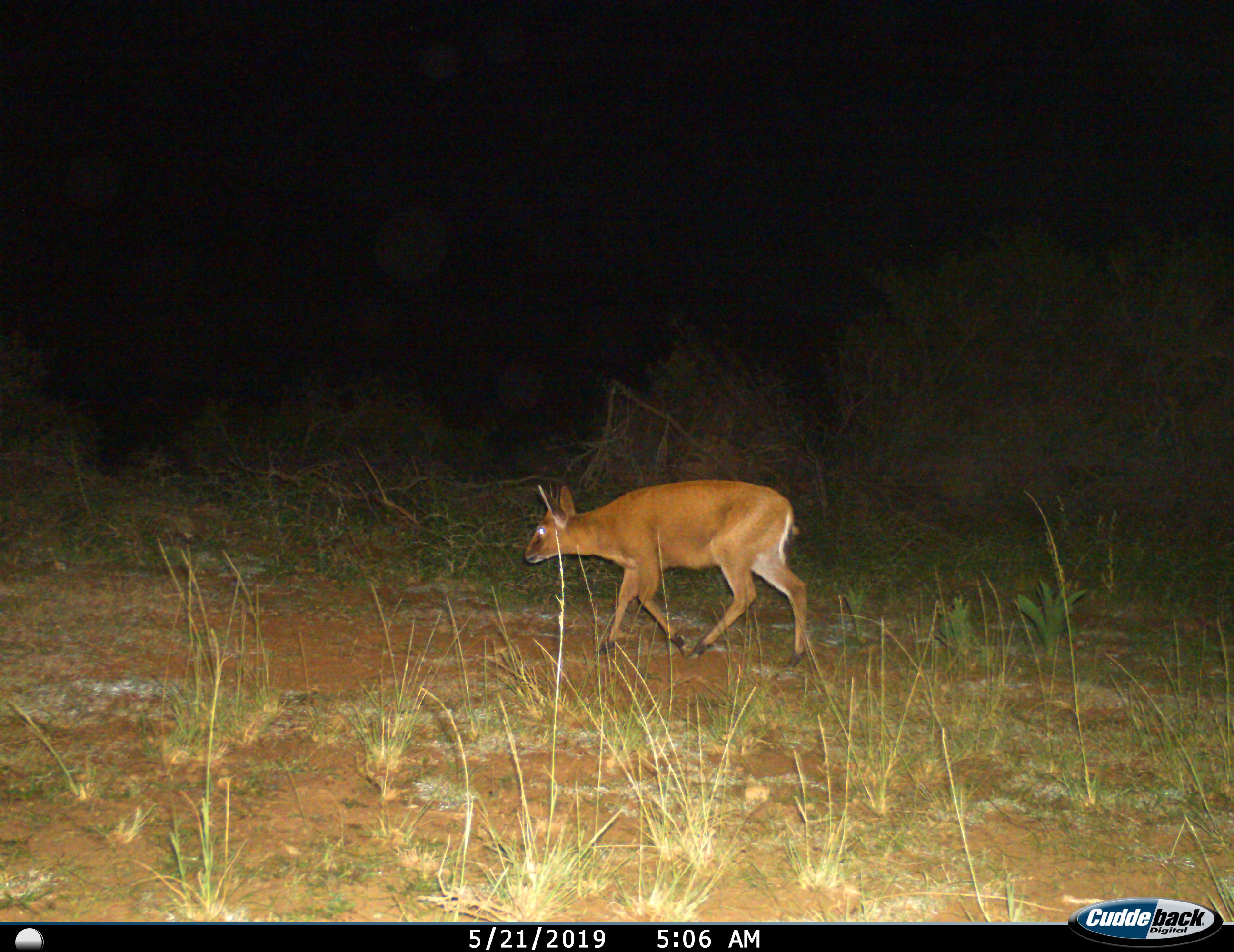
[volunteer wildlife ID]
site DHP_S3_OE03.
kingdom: Animalia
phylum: Chordata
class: Mammalia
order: Artiodactyla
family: Bovidae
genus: Sylvicapra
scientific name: Sylvicapra grimmia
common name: common duiker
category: duikercommongrey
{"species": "duikercommongrey (common duiker) (Sylvicapra grimmia)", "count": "1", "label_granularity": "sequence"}